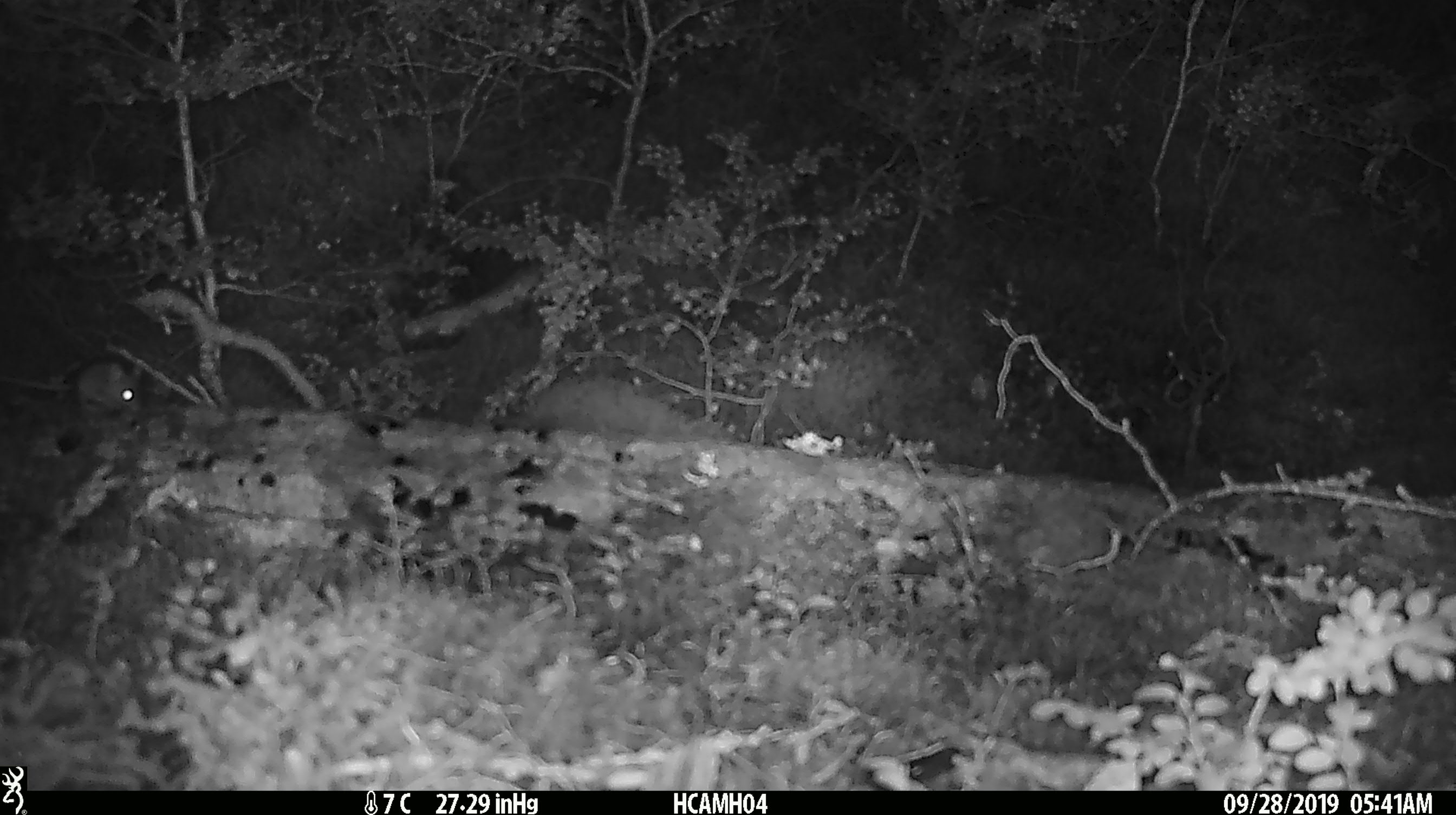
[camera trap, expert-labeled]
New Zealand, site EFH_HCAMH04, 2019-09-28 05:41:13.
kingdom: Animalia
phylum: Chordata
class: Mammalia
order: Rodentia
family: Muridae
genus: Mus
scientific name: Mus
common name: mouse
Mouse (Mus).